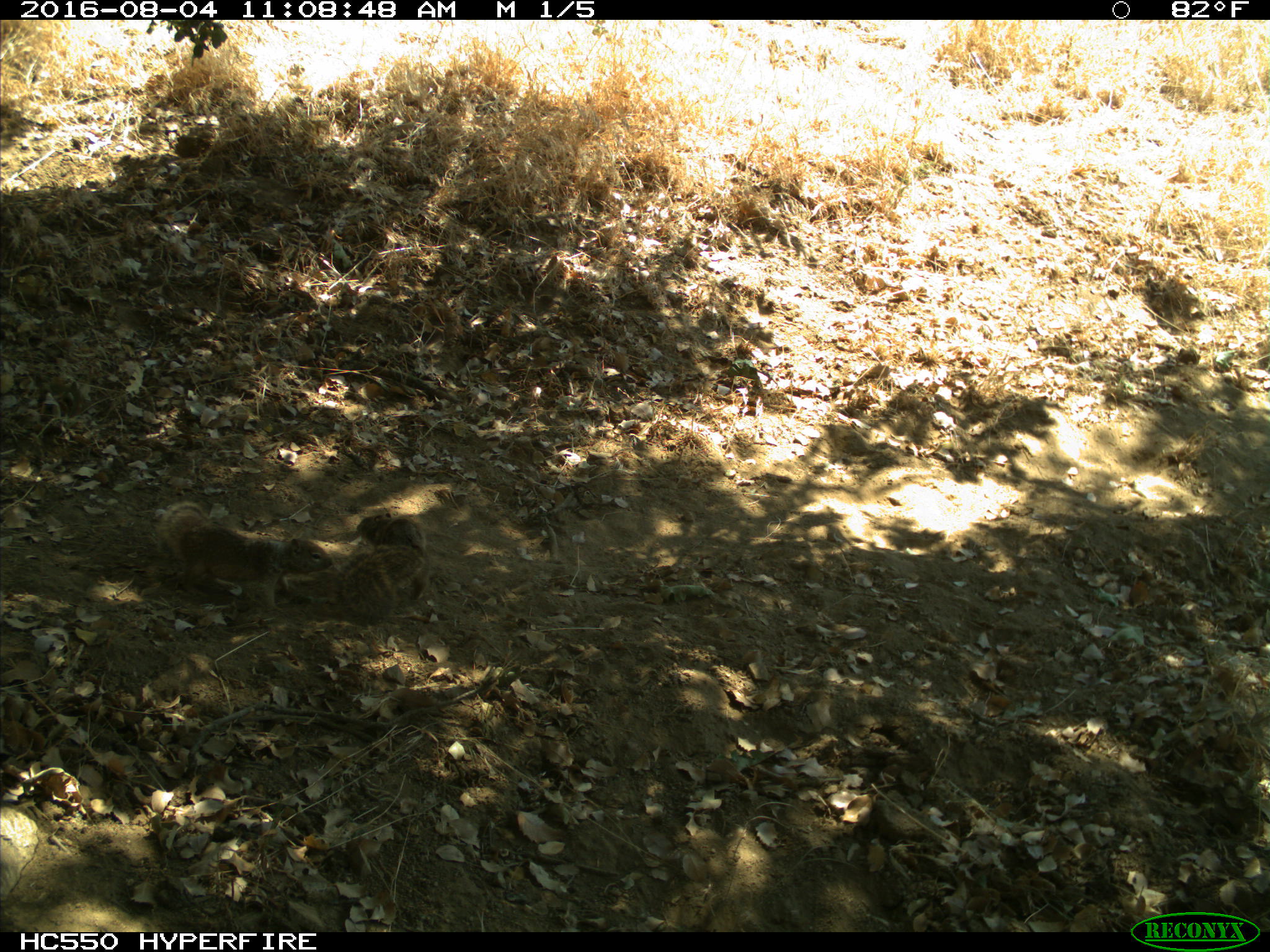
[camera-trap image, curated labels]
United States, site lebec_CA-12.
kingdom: Animalia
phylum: Chordata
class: Mammalia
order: Rodentia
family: Sciuridae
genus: Otospermophilus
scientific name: Otospermophilus beecheyi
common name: california ground squirrel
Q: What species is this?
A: Otospermophilus beecheyi (california ground squirrel).